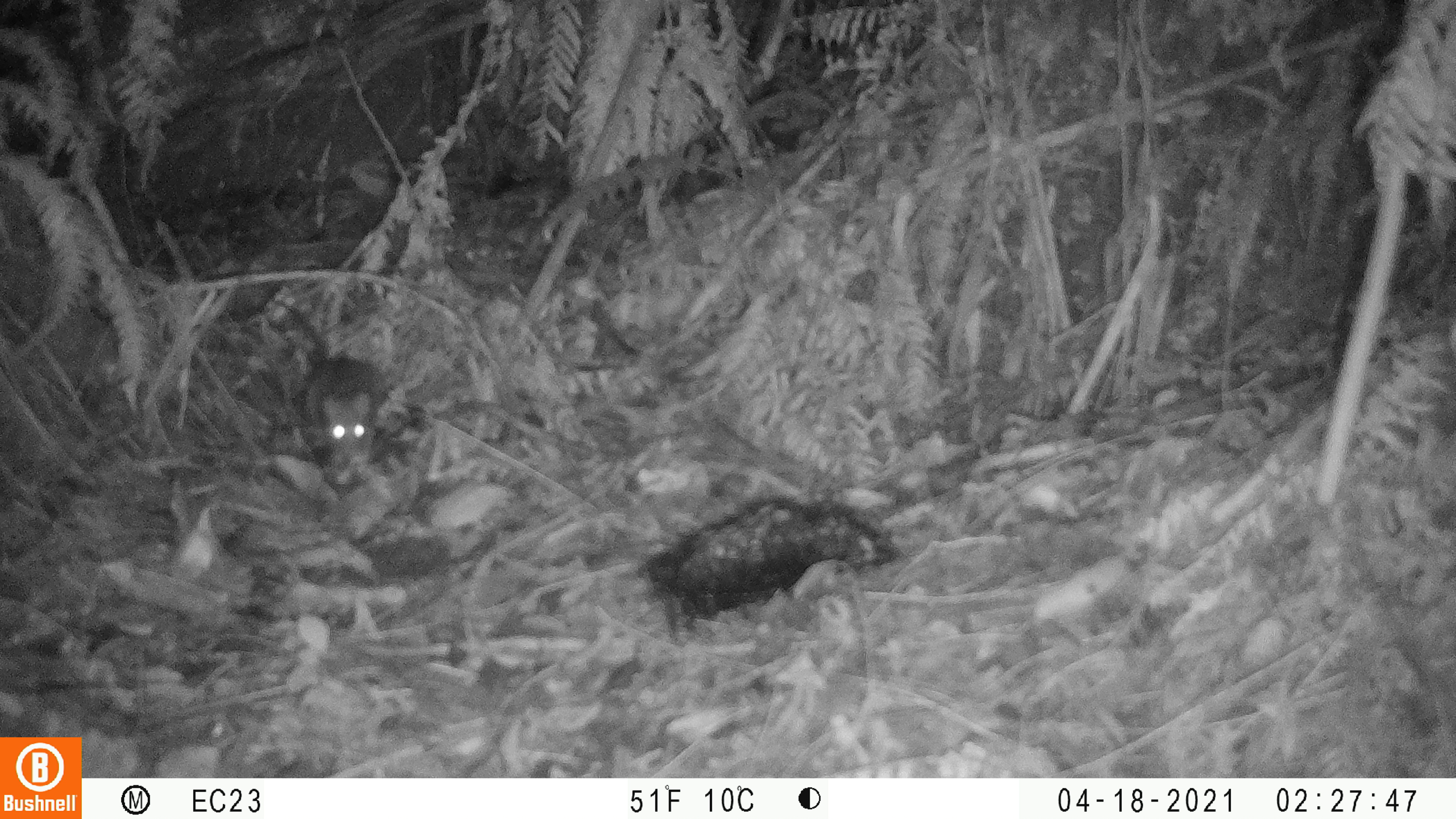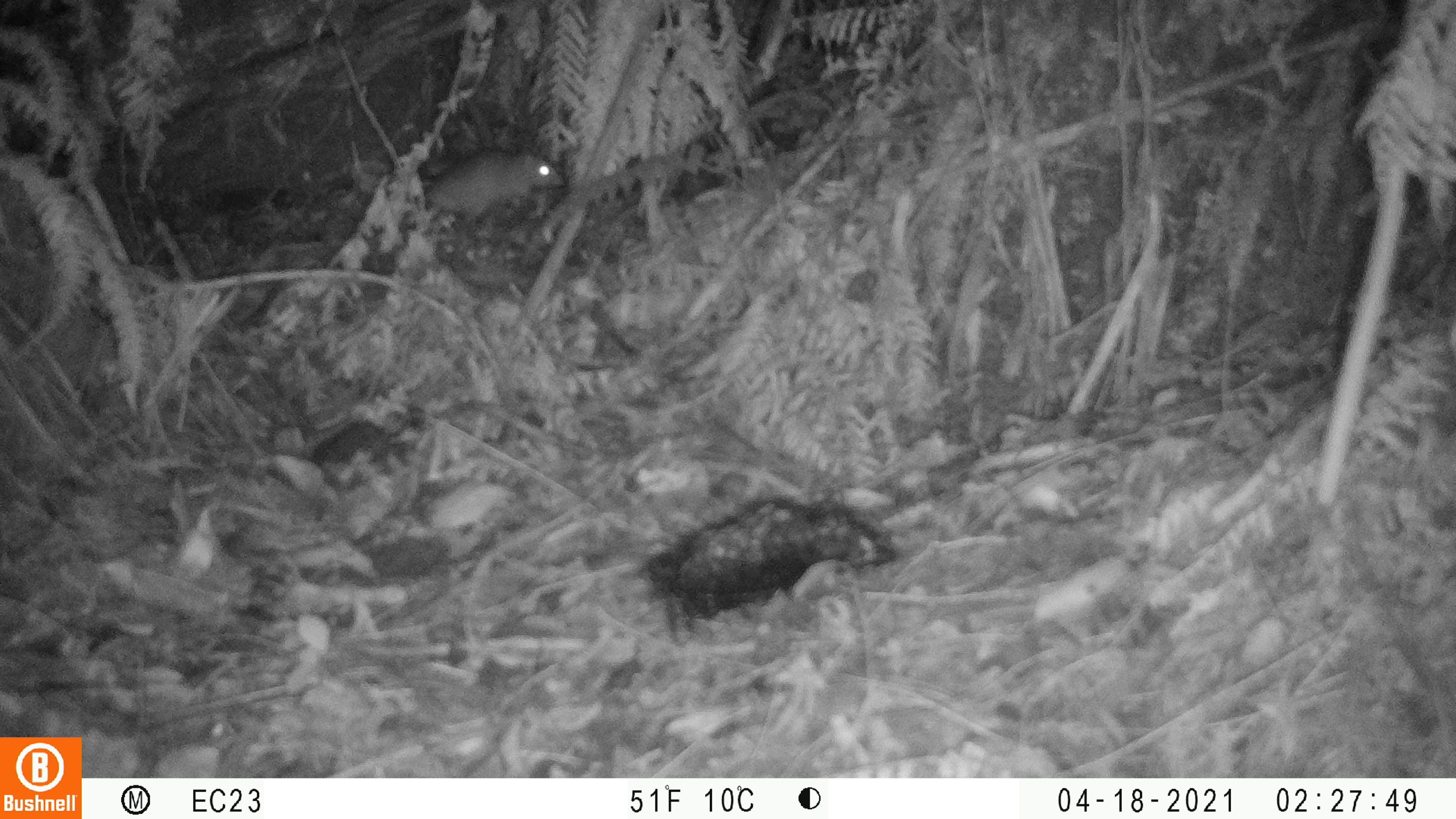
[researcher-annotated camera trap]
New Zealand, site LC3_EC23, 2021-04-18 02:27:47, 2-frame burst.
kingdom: Animalia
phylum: Chordata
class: Mammalia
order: Rodentia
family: Muridae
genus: Rattus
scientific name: Rattus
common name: rat